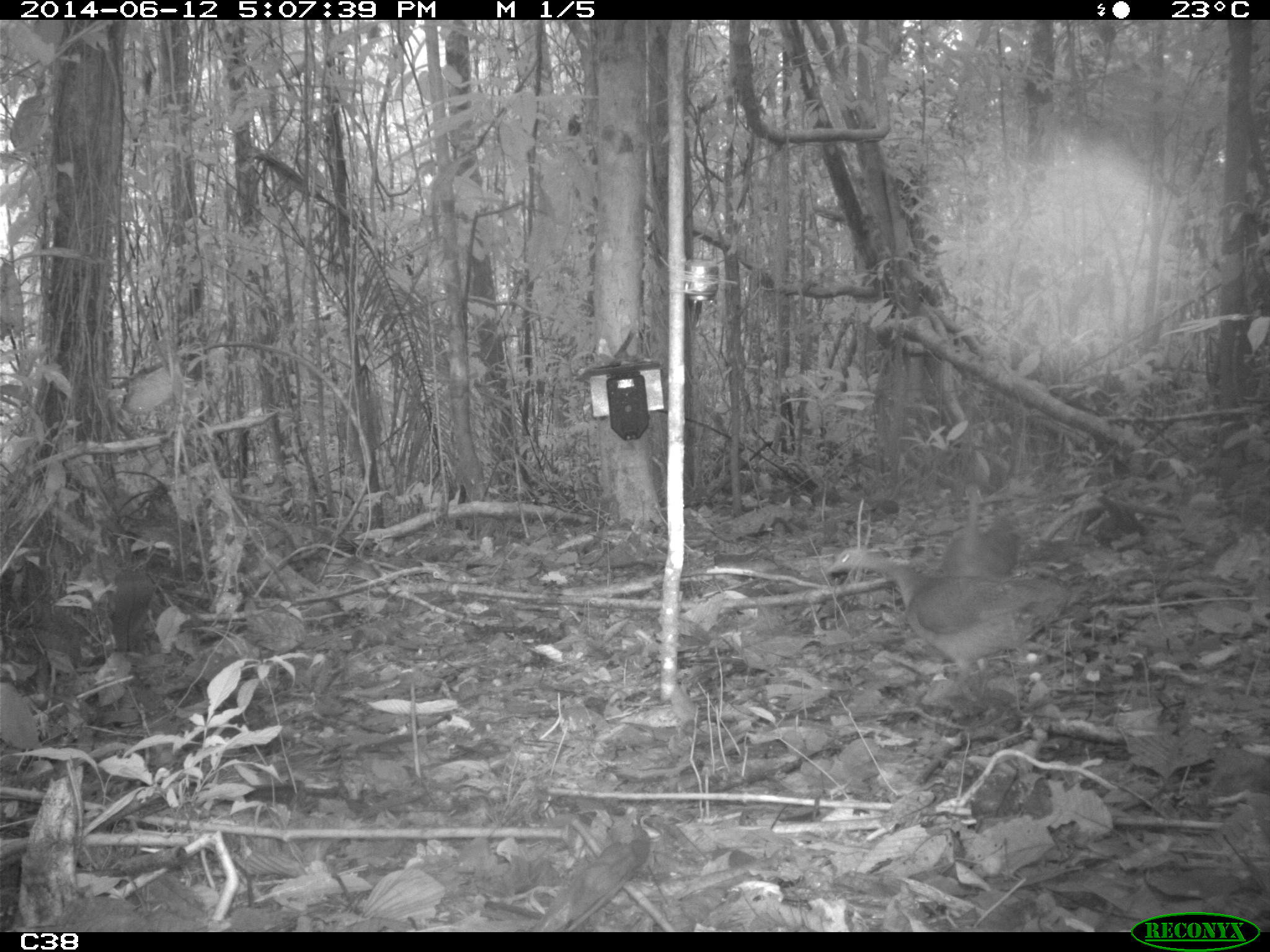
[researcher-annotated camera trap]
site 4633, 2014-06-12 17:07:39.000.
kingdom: Animalia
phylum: Chordata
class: Aves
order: Tinamiformes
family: Tinamidae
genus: Tinamus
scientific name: Tinamus major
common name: great tinamou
Tinamus major (great tinamou), count 2, age adult.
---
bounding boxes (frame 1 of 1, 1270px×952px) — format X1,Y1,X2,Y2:
tinamus major: 827,542,1071,680; 947,482,1022,588